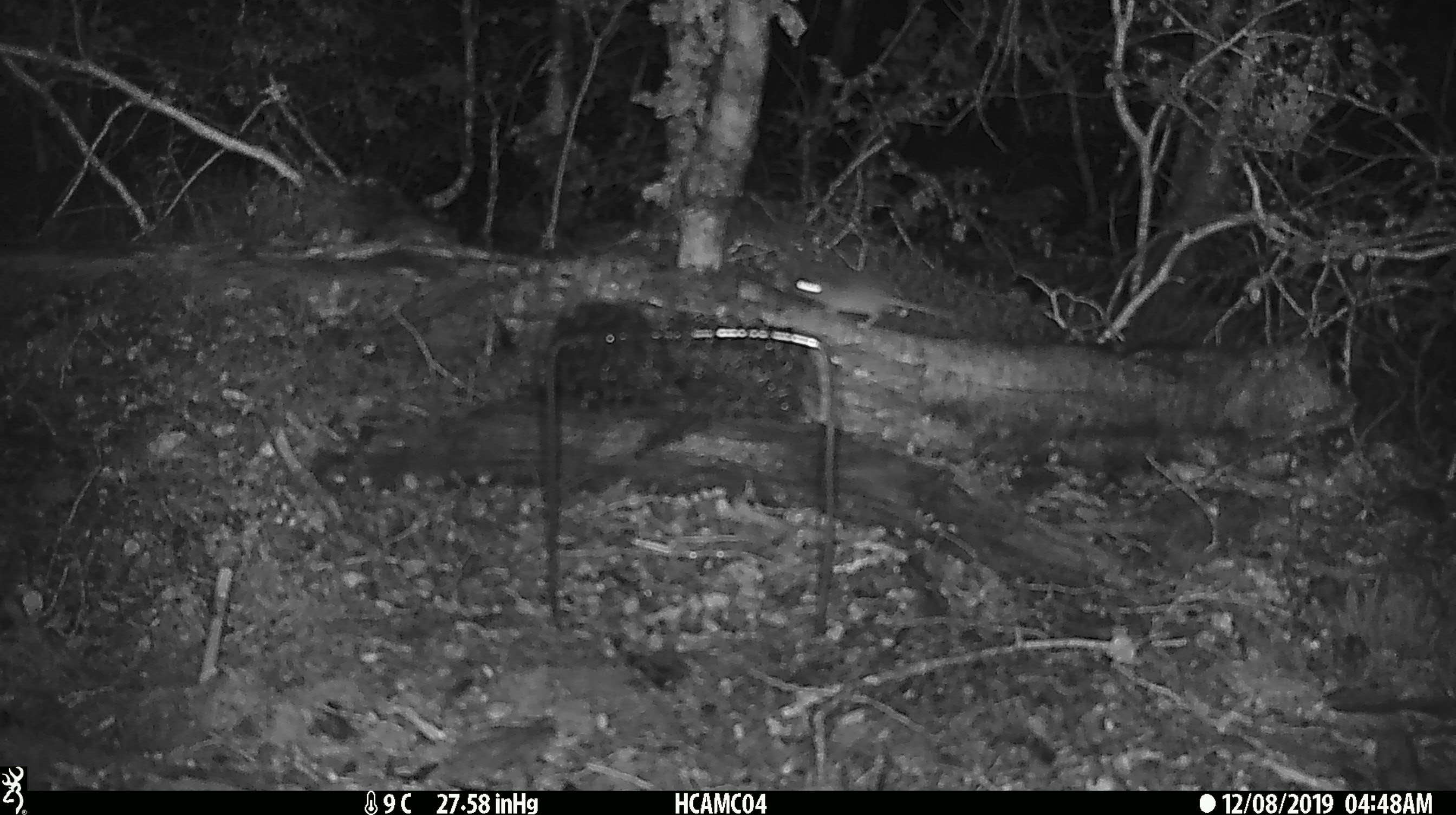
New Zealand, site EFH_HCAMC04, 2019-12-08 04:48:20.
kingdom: Animalia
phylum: Chordata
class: Mammalia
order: Rodentia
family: Muridae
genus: Mus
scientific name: Mus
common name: mouse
Mouse (Mus).